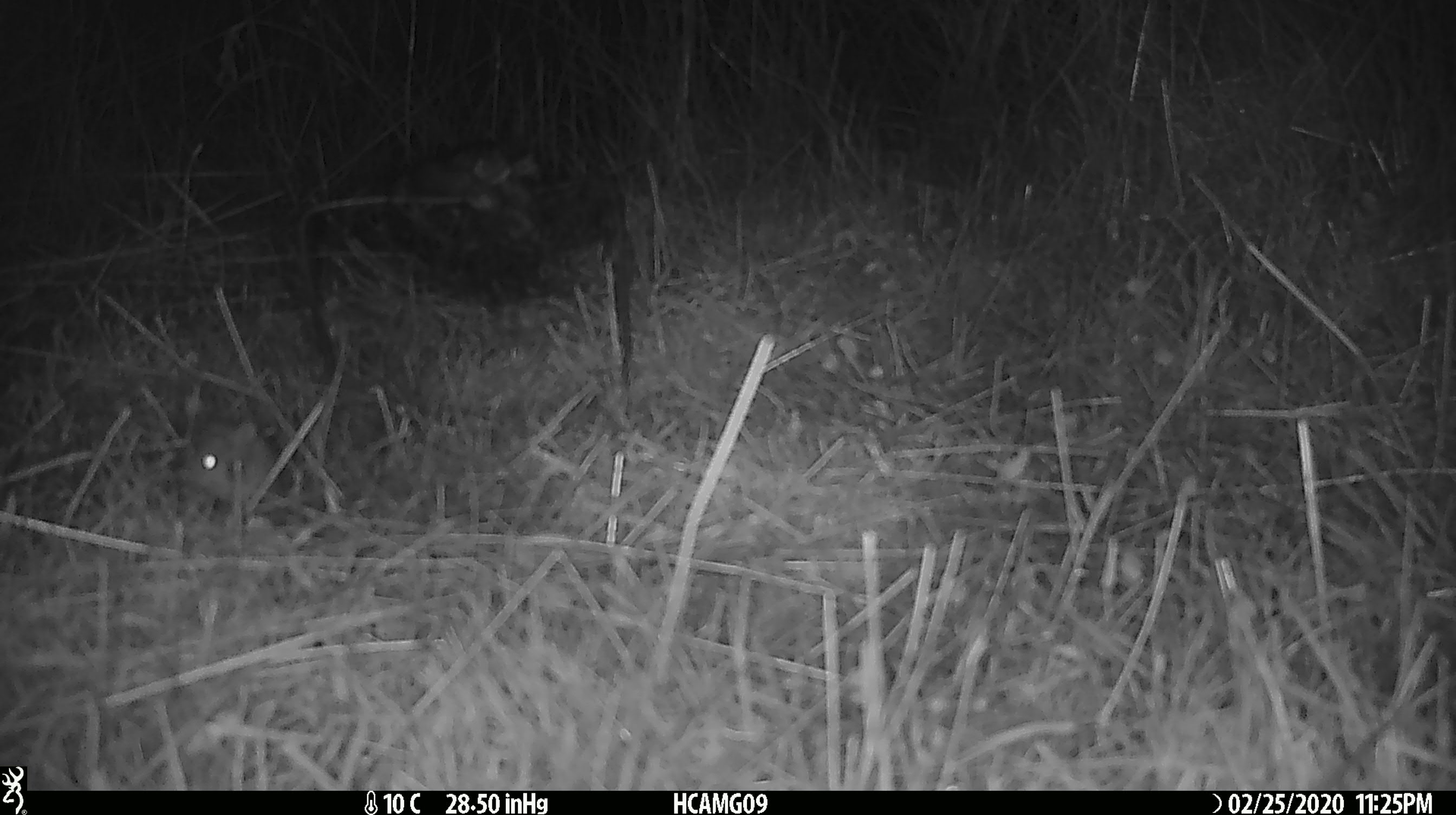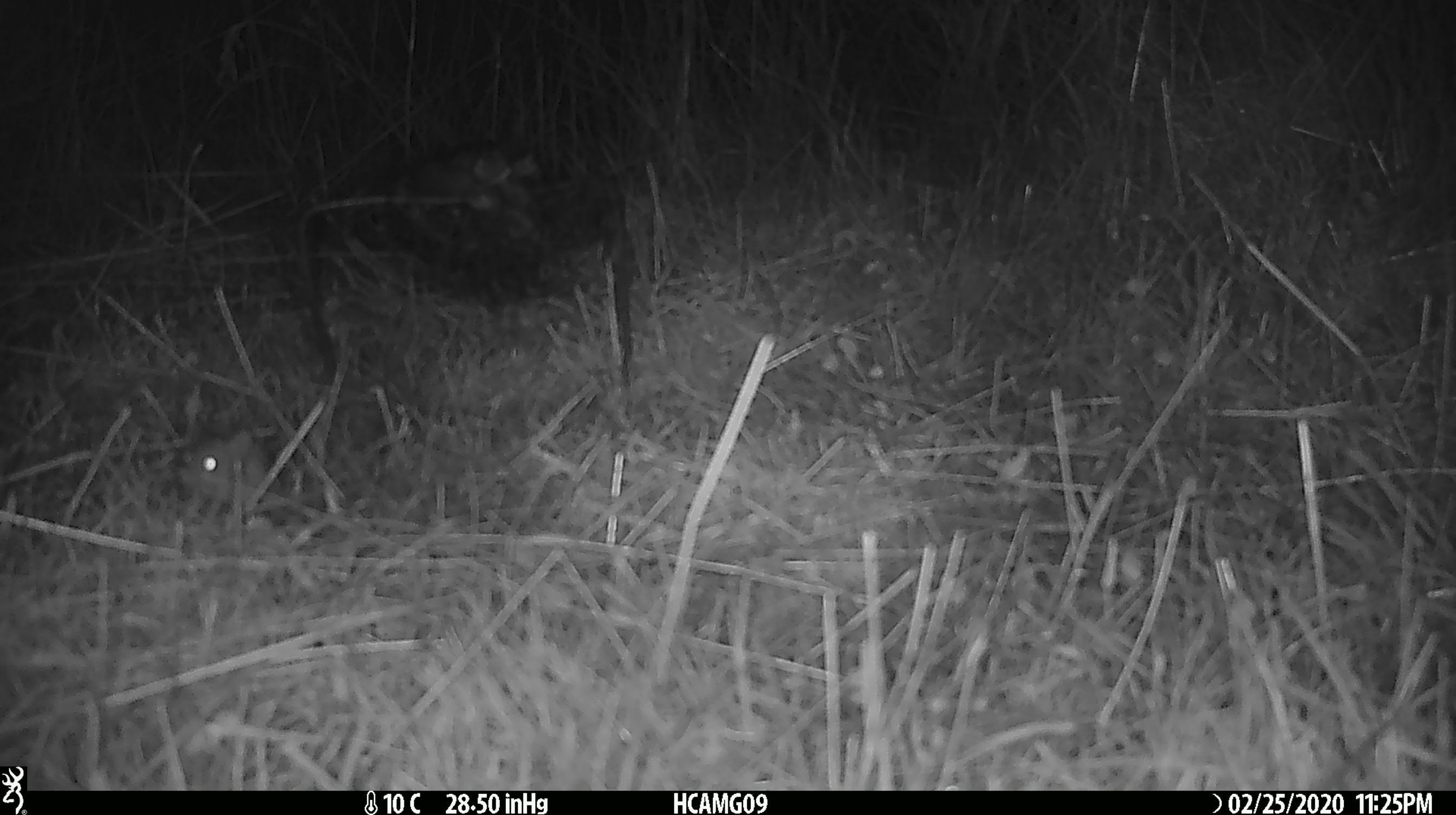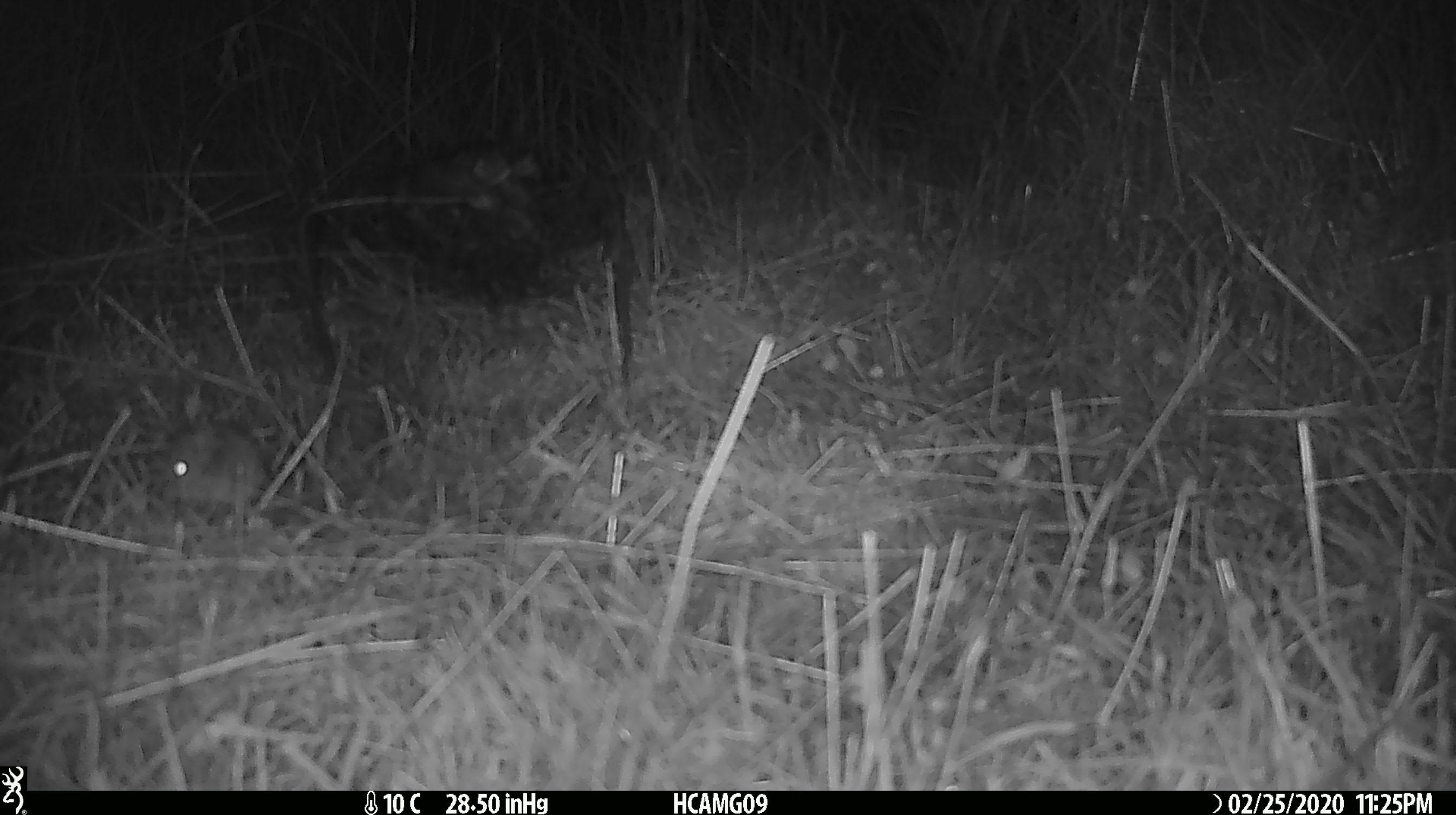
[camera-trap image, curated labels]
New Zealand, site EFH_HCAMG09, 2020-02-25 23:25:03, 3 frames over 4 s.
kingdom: Animalia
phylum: Chordata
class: Mammalia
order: Rodentia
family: Muridae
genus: Mus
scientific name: Mus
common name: mouse